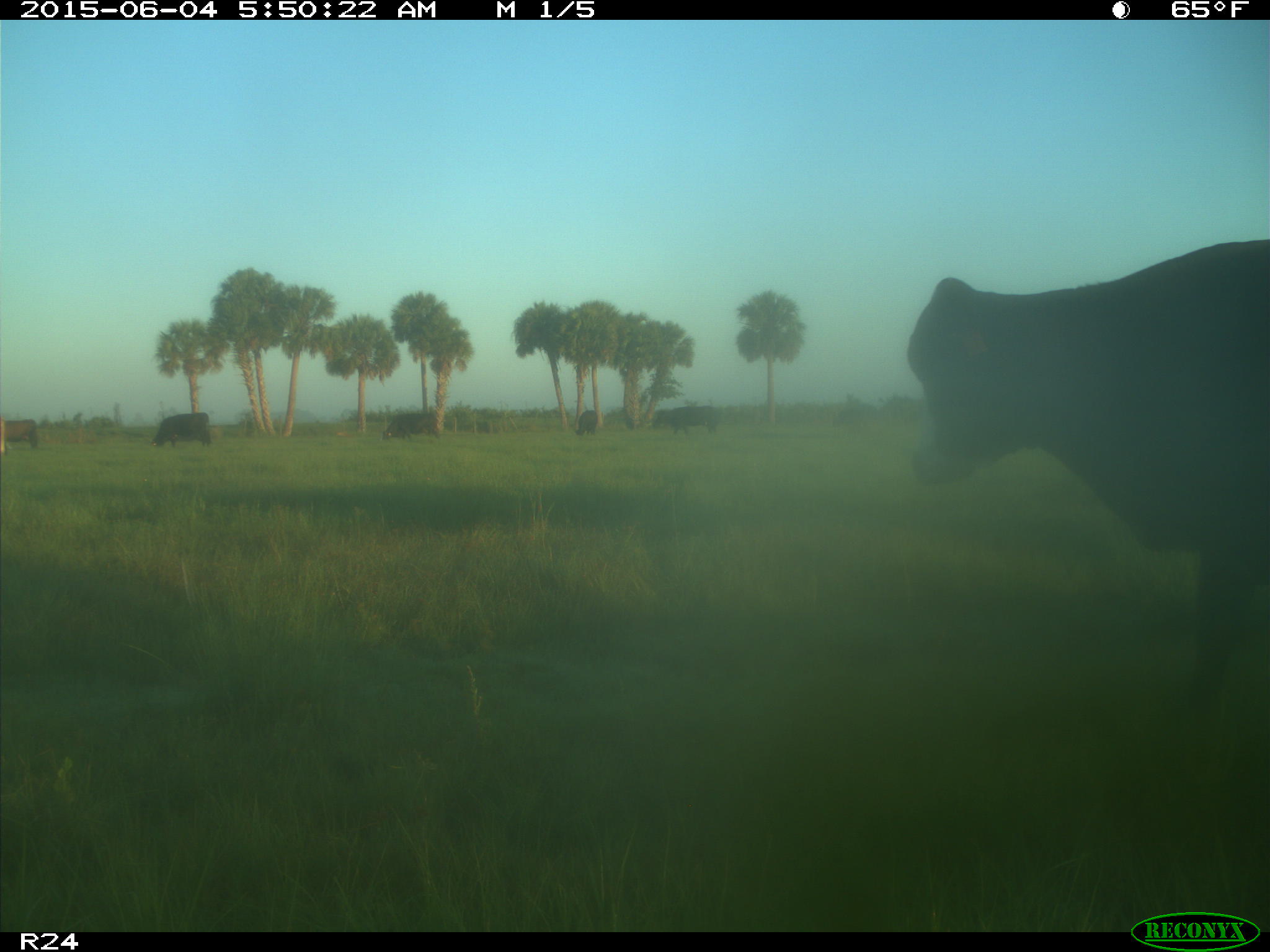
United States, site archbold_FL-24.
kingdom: Animalia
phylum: Chordata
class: Mammalia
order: Artiodactyla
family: Bovidae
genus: Bos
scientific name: Bos taurus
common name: domestic cow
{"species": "Bos taurus (domestic cow)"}